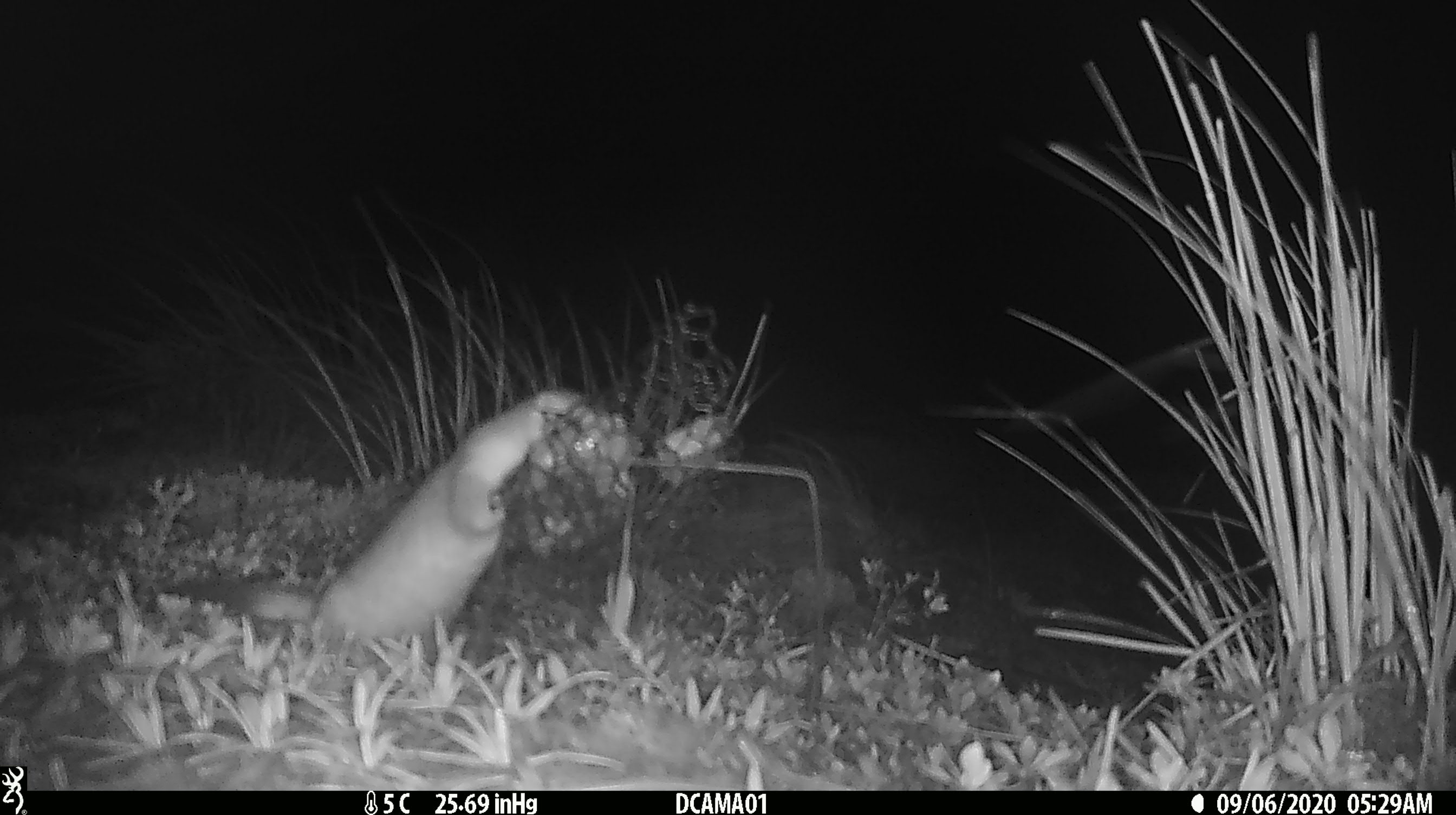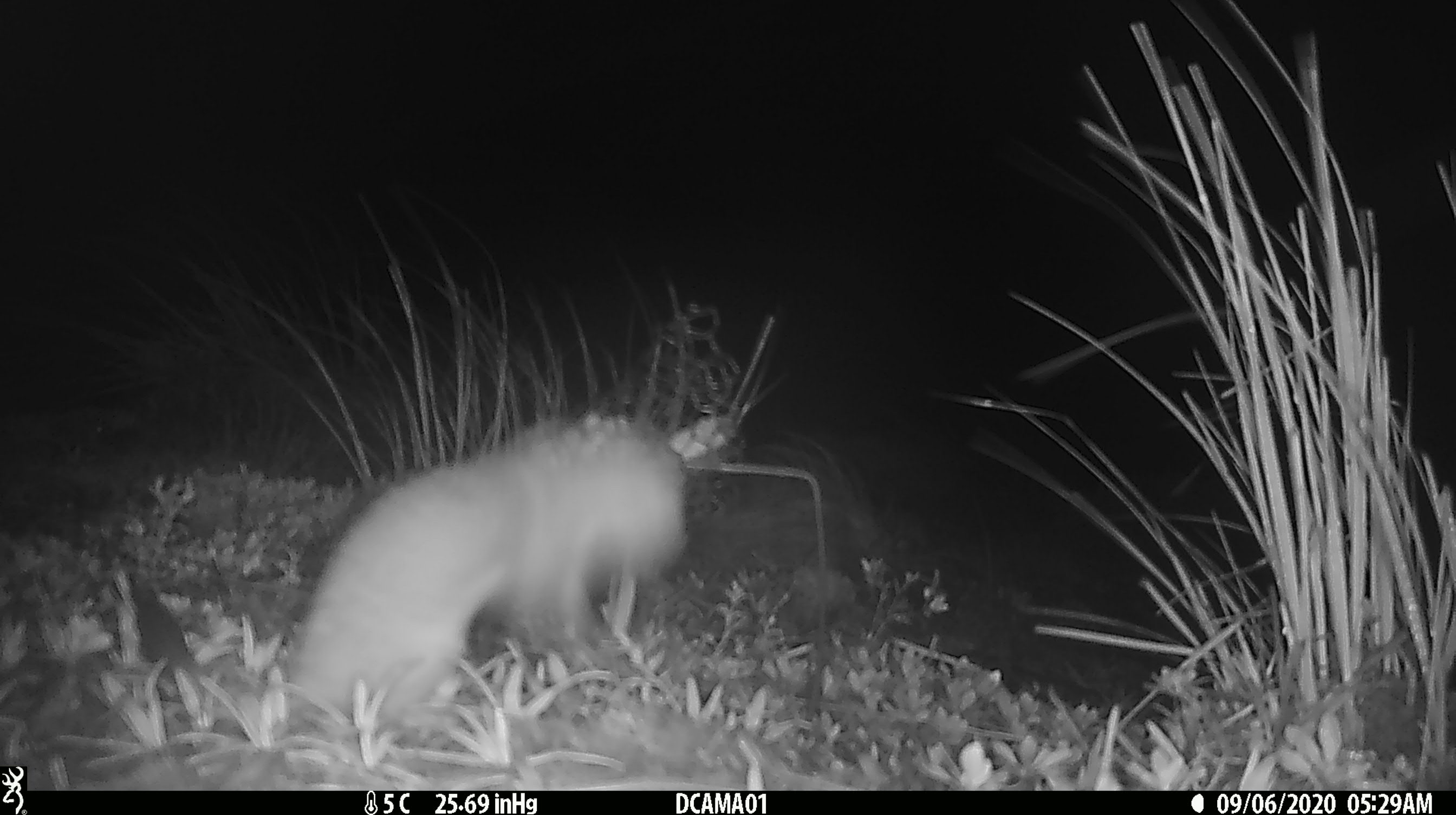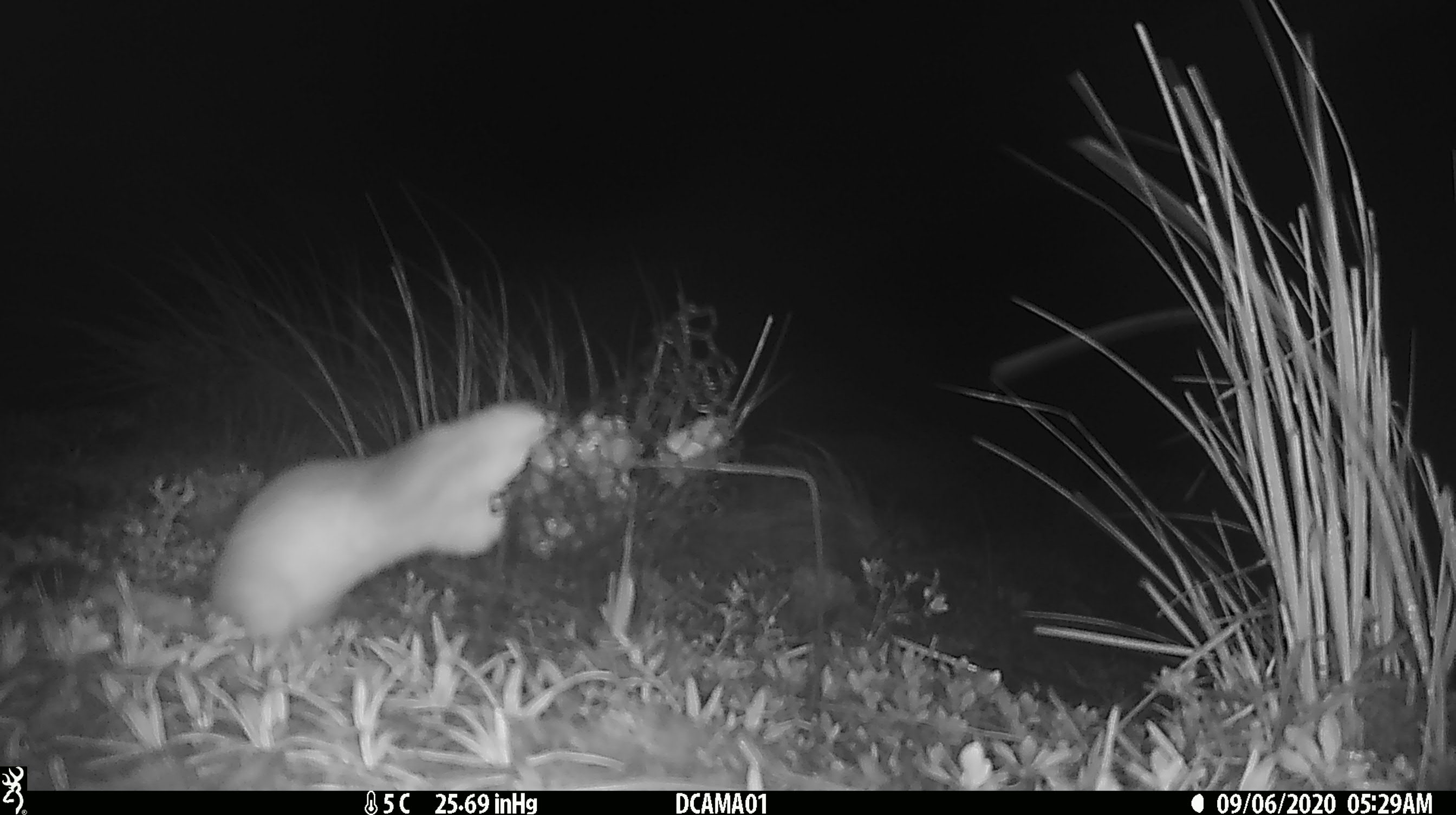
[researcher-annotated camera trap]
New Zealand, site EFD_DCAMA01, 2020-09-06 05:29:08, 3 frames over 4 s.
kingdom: Animalia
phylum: Chordata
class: Mammalia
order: Carnivora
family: Mustelidae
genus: Mustela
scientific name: Mustela erminea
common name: stoat